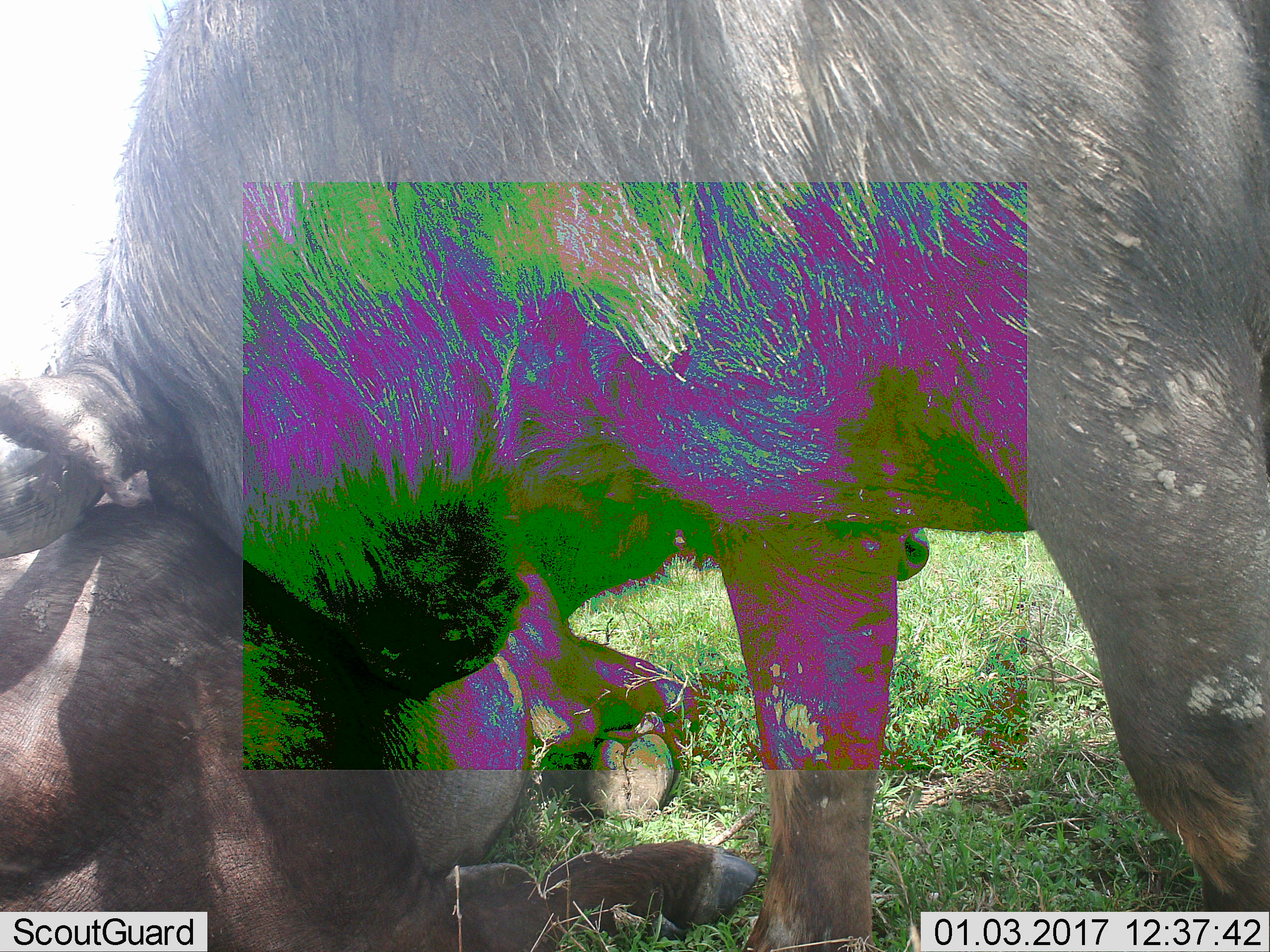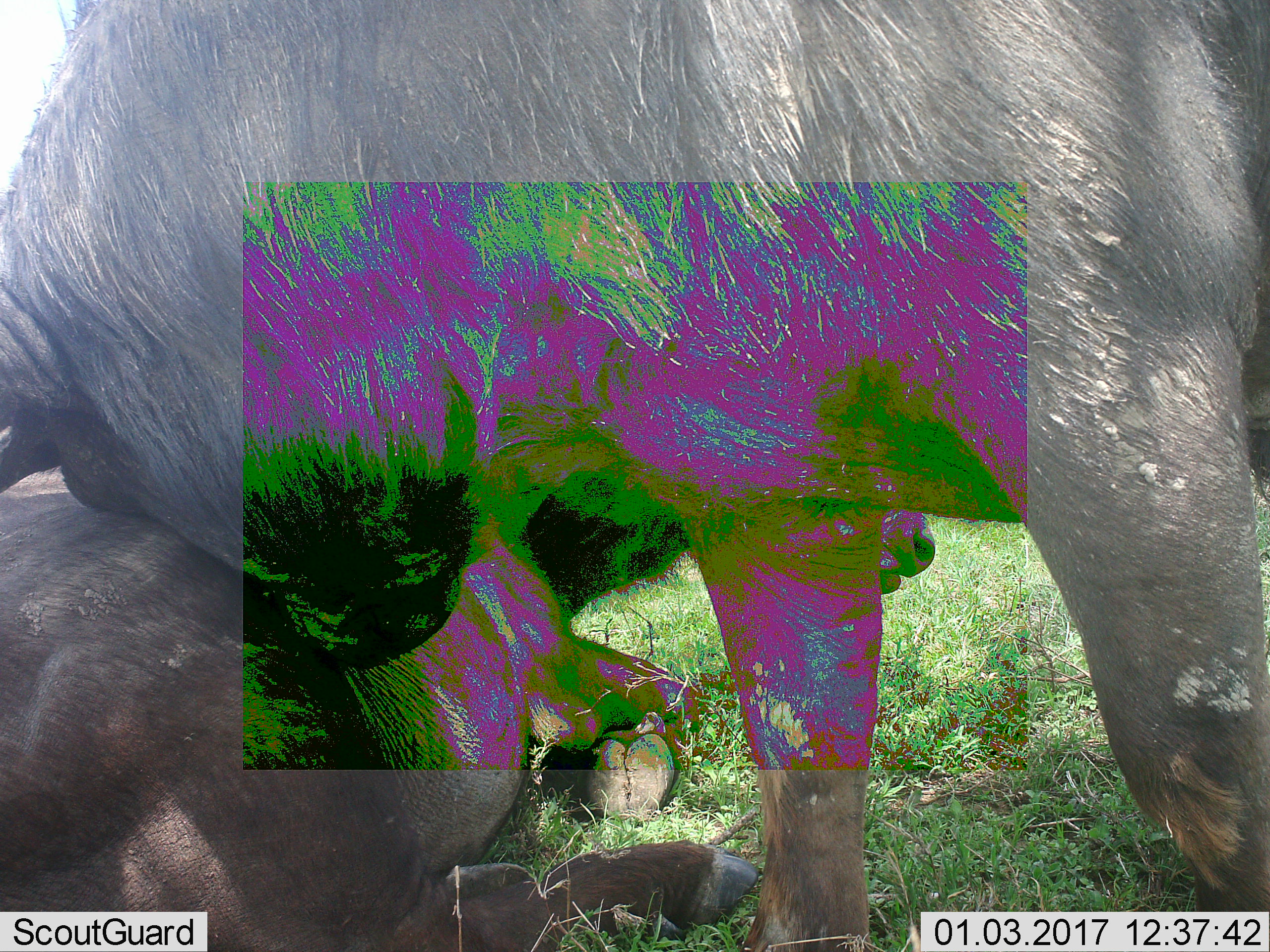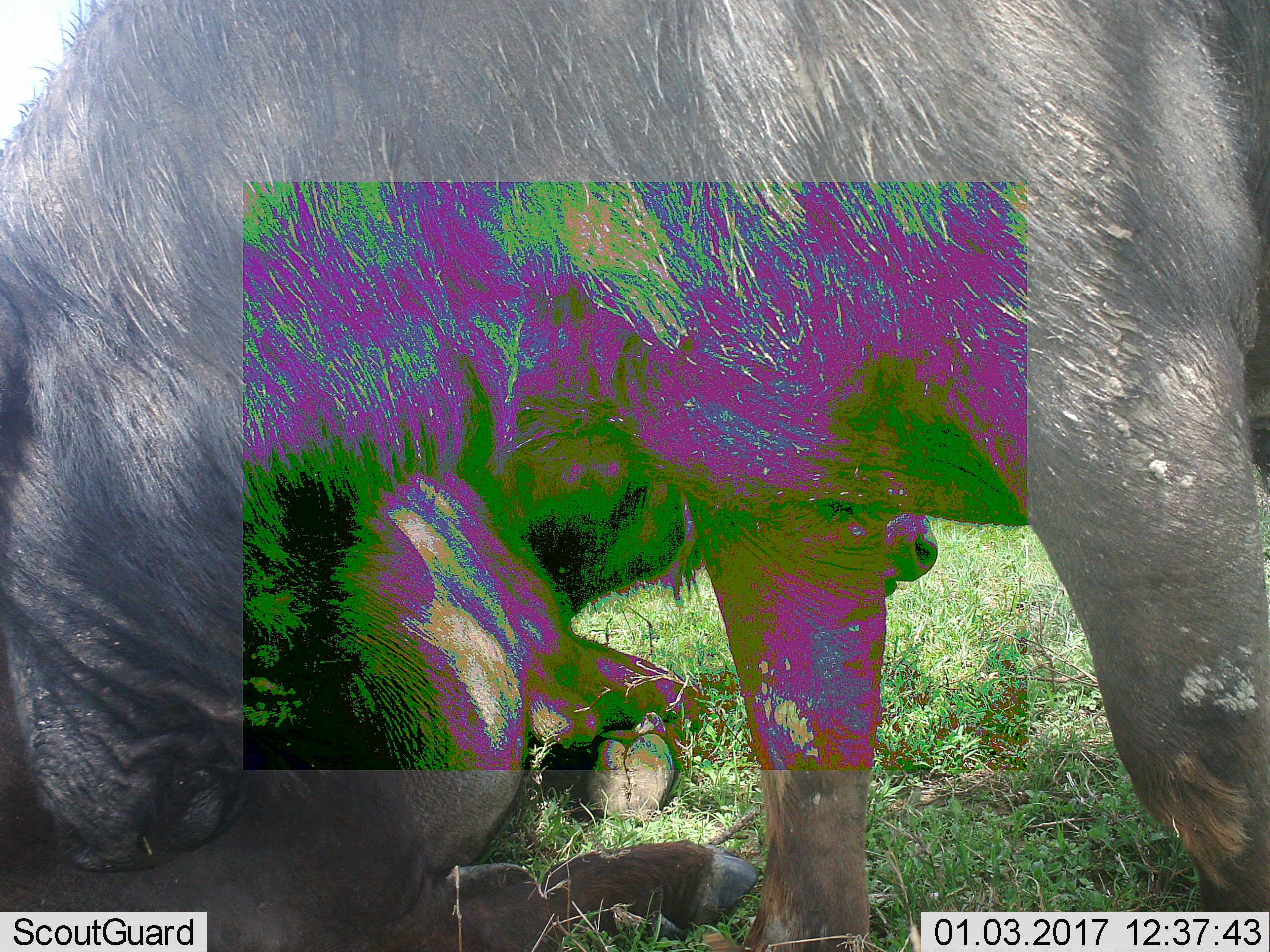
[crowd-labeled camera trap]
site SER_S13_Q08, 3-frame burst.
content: unidentified animal